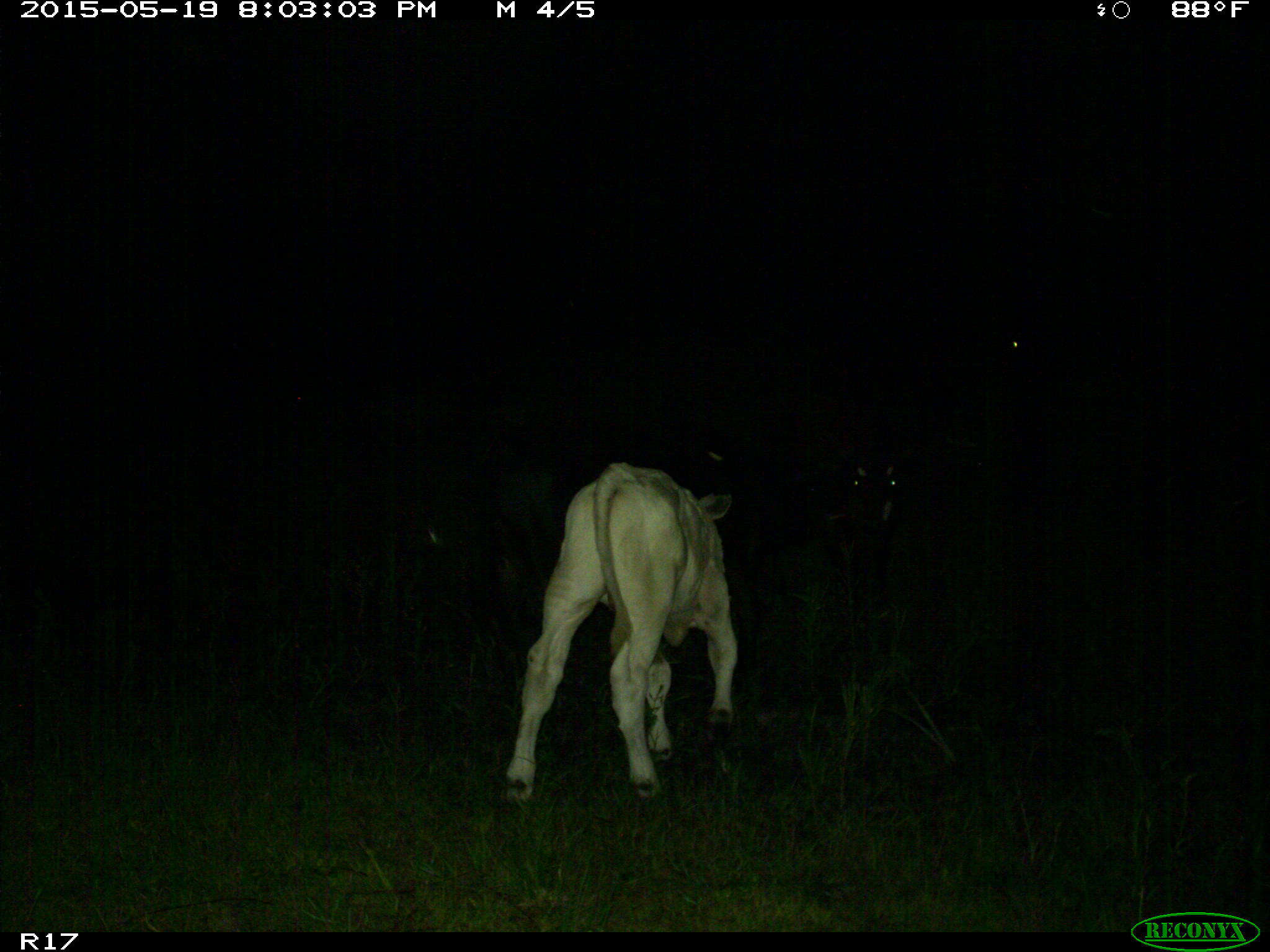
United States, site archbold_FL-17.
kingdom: Animalia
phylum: Chordata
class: Mammalia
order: Artiodactyla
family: Bovidae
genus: Bos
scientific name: Bos taurus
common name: domestic cow